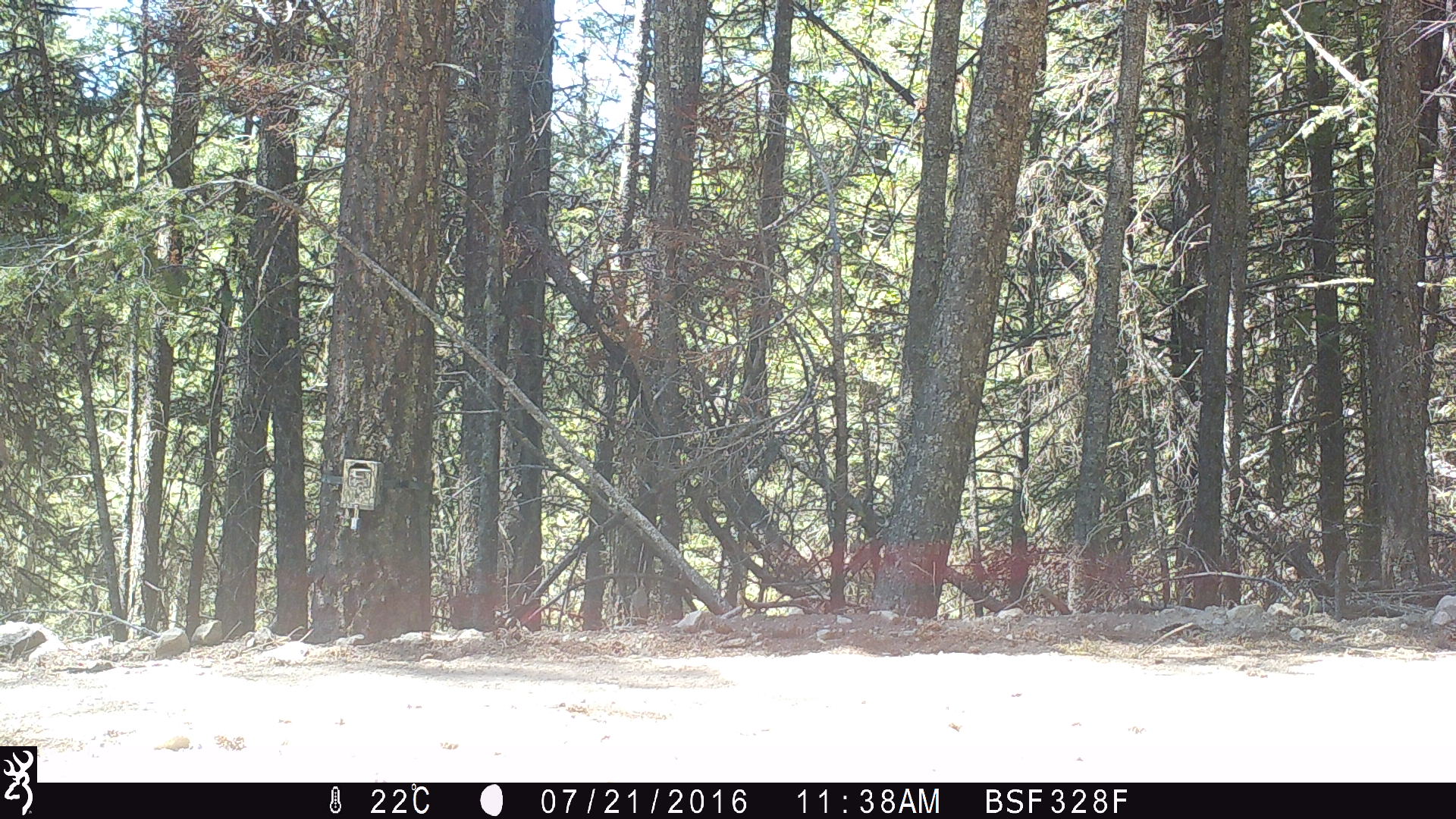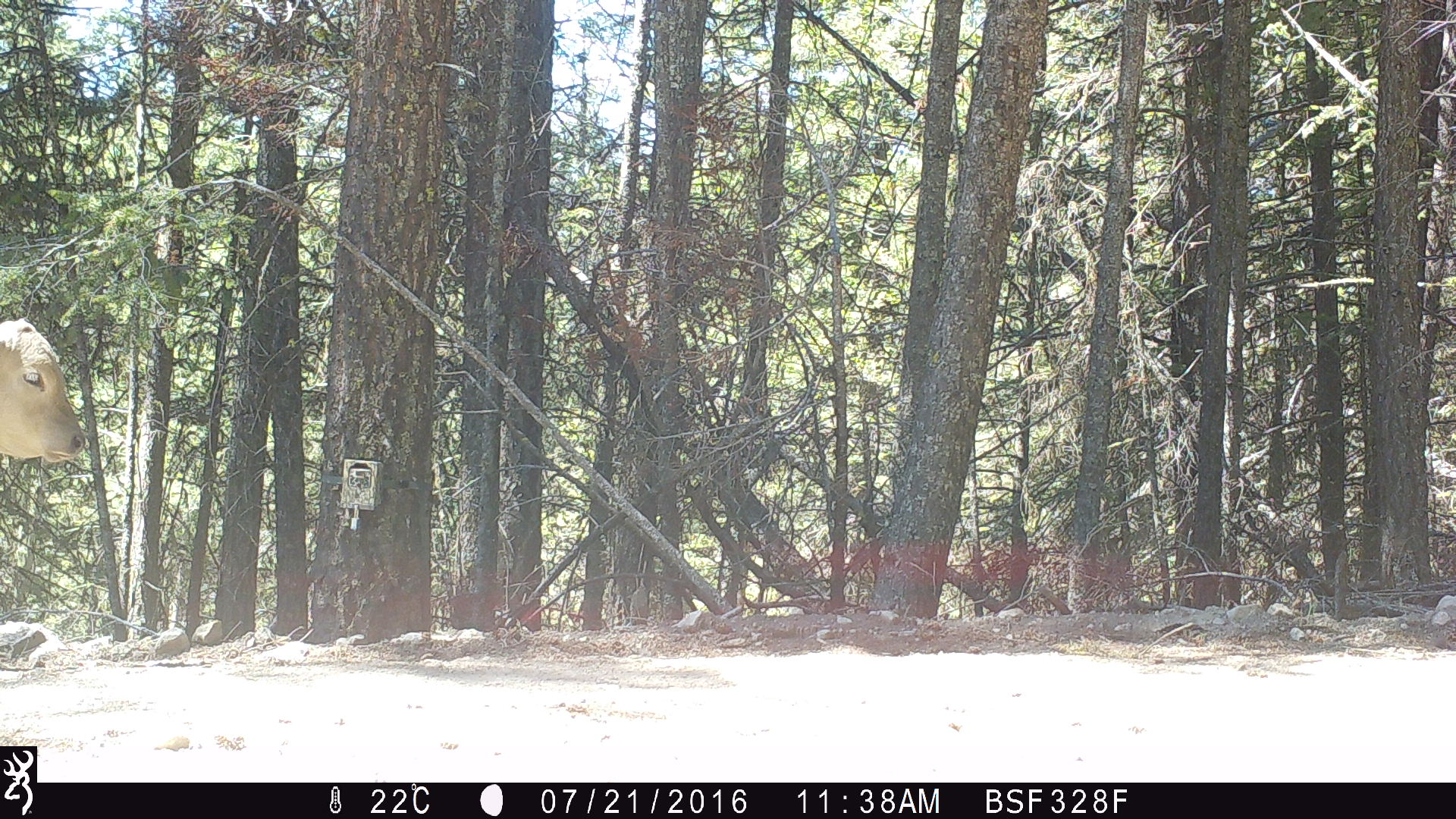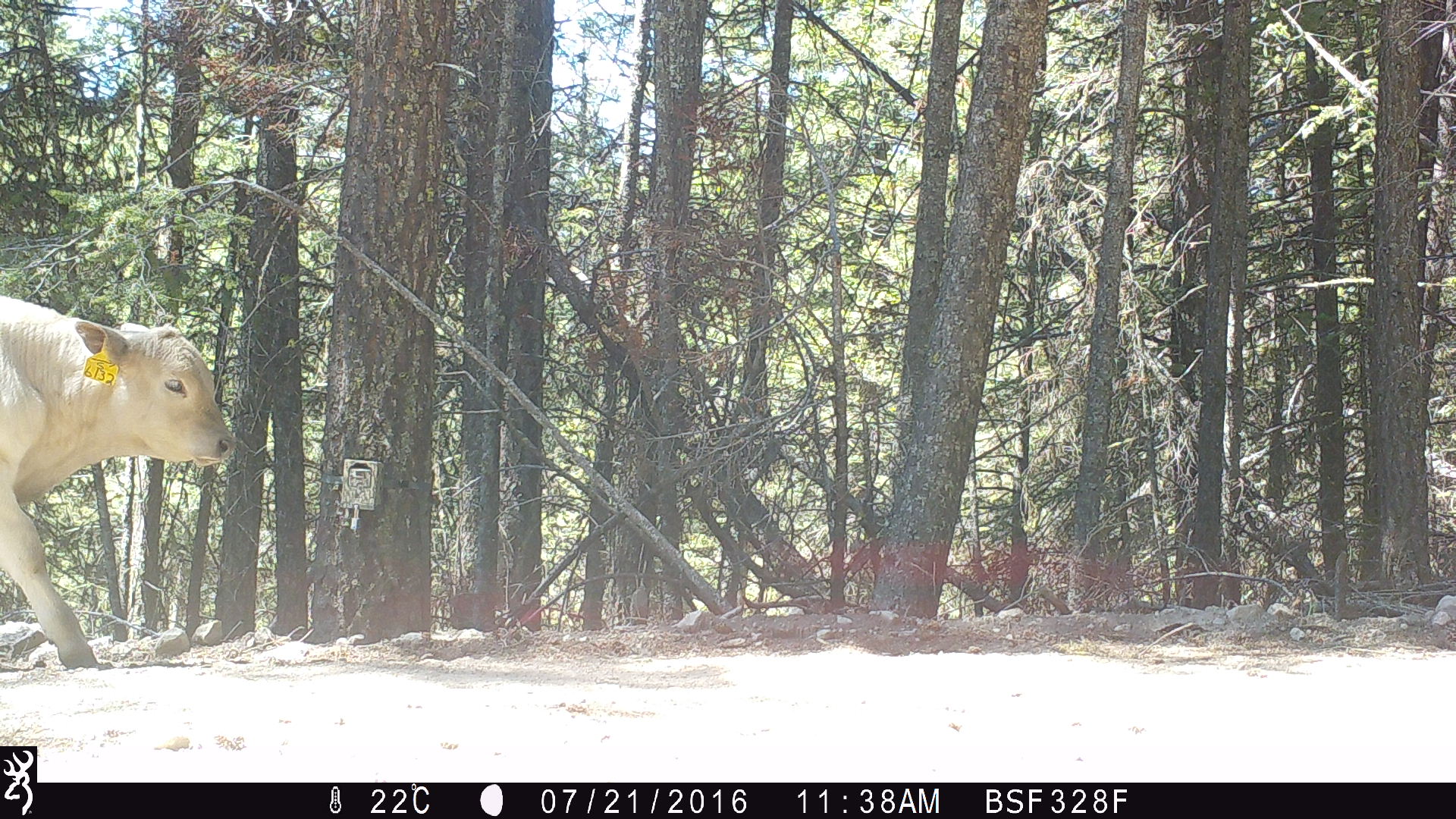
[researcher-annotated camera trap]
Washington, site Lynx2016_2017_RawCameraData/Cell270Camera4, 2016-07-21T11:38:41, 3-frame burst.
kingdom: Animalia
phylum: Chordata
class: Mammalia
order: Artiodactyla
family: Bovidae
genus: Bos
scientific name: Bos taurus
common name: domestic cattle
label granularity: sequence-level